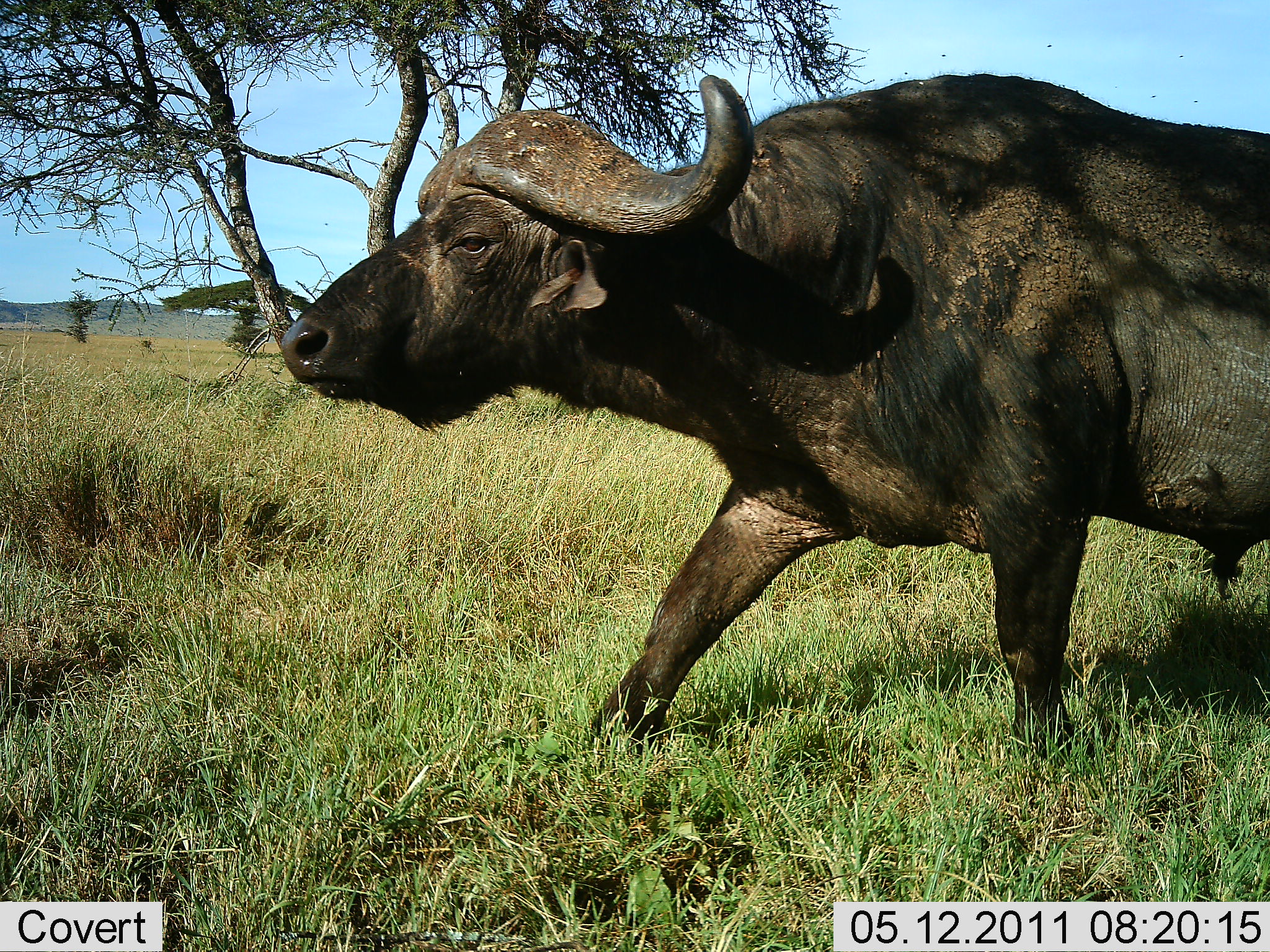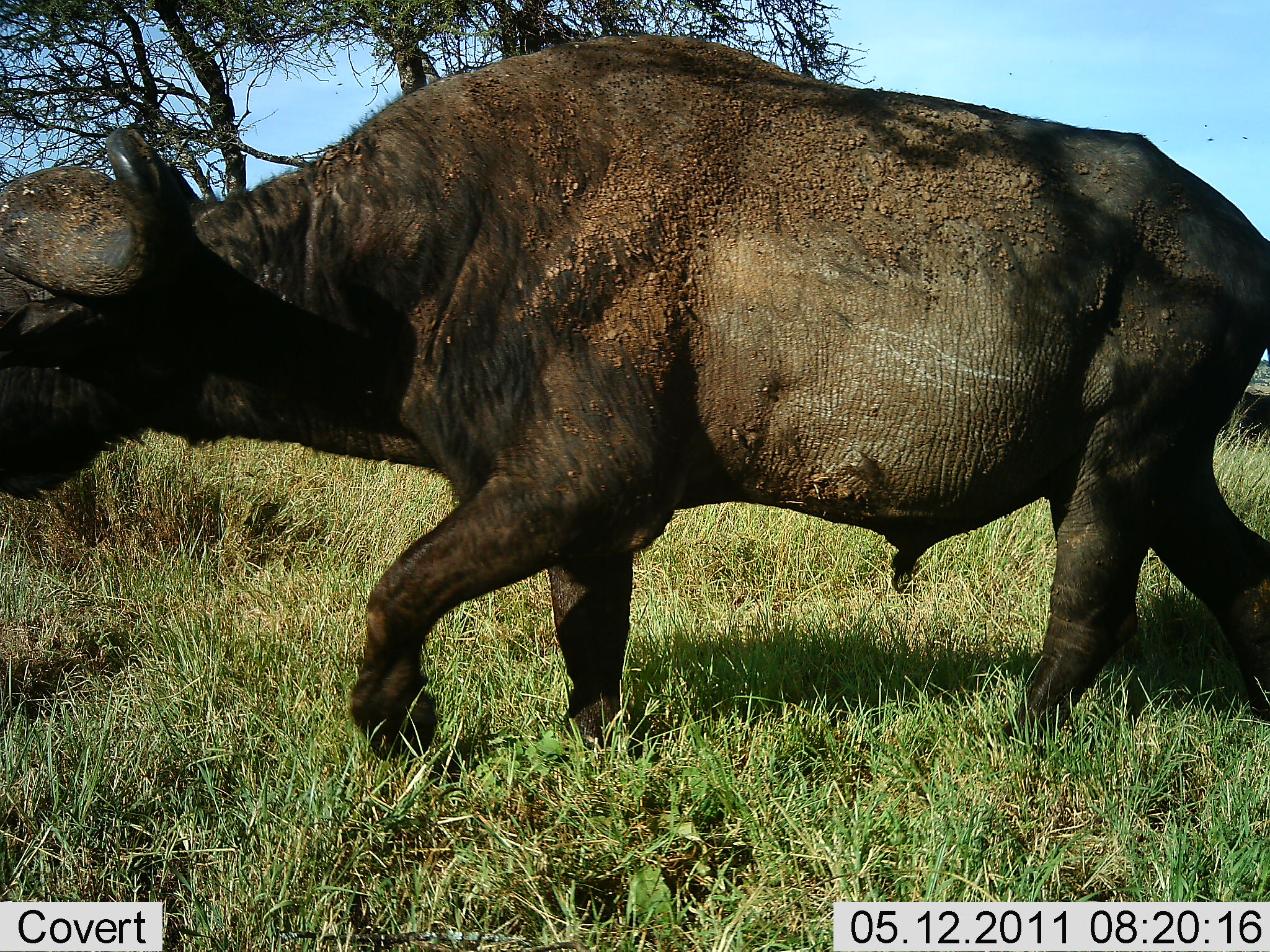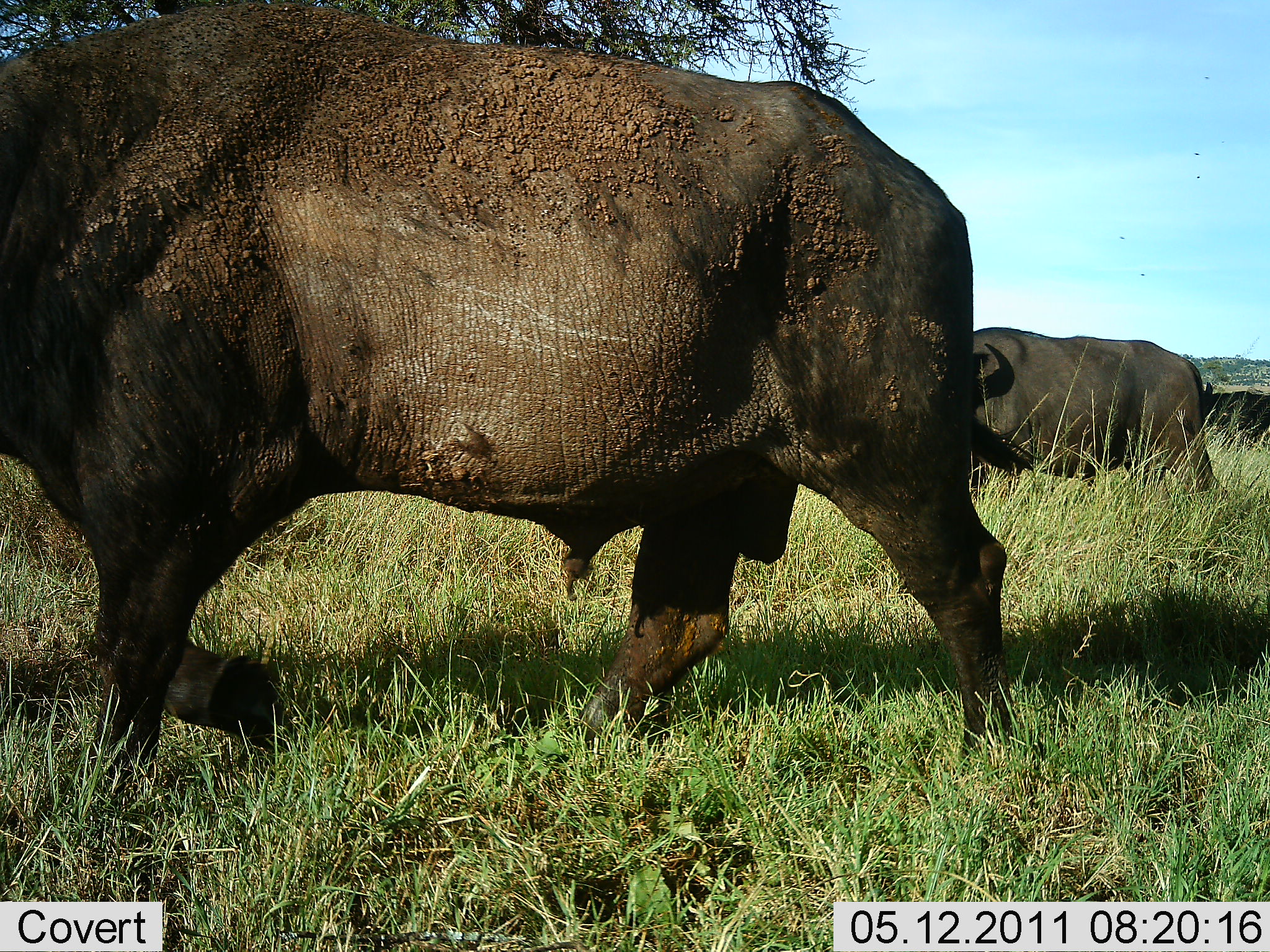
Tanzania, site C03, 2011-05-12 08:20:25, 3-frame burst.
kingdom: Animalia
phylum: Chordata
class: Mammalia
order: Artiodactyla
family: Bovidae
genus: Syncerus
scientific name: Syncerus caffer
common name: cape buffalo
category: buffalo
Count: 3.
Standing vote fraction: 8%.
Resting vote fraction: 0%.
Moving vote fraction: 100%.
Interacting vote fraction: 0%.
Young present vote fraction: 0%.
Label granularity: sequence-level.